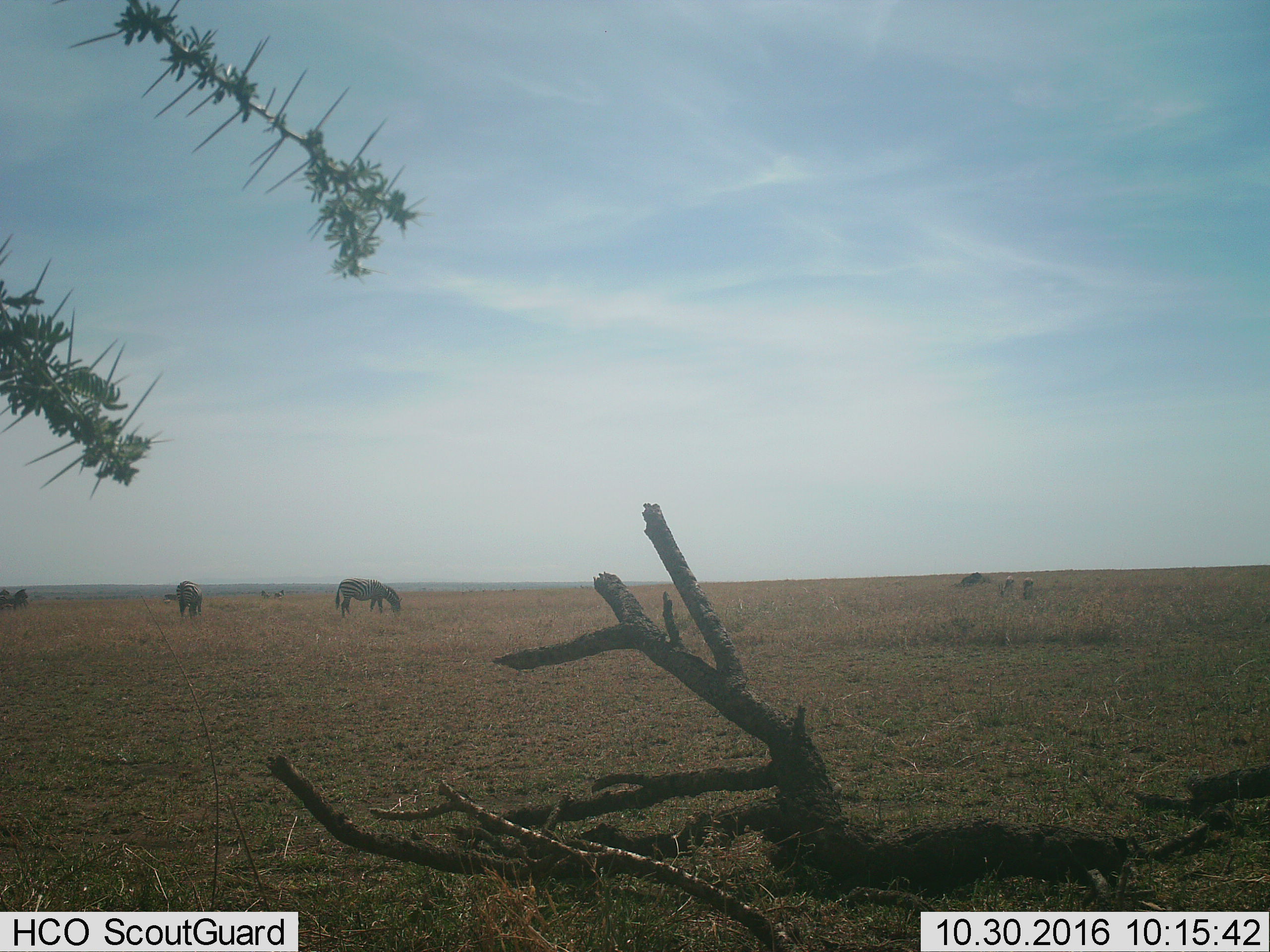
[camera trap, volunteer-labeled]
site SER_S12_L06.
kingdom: Animalia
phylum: Chordata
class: Mammalia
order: Perissodactyla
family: Equidae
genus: Equus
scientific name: Equus quagga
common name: plains zebra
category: zebraplains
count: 4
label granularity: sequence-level